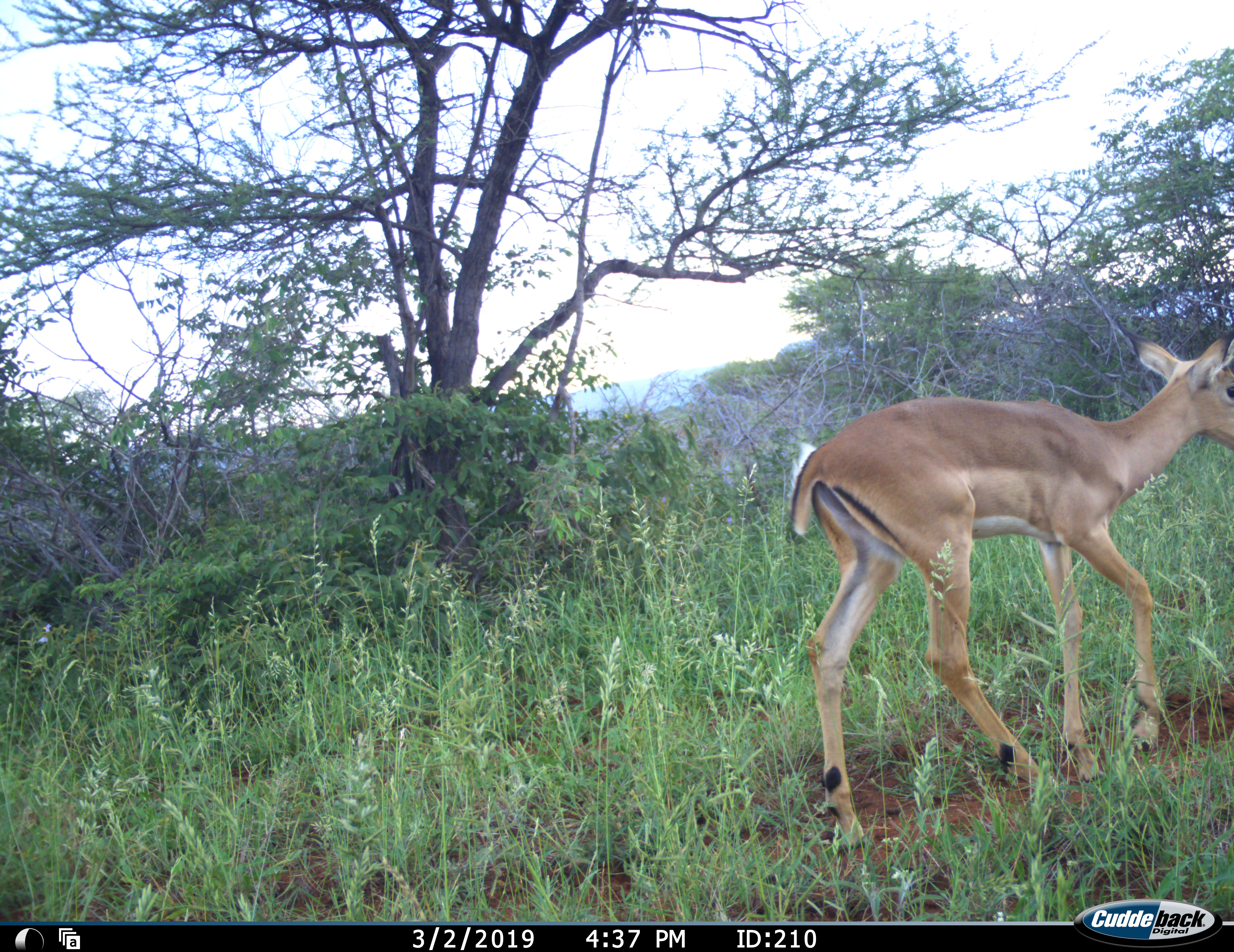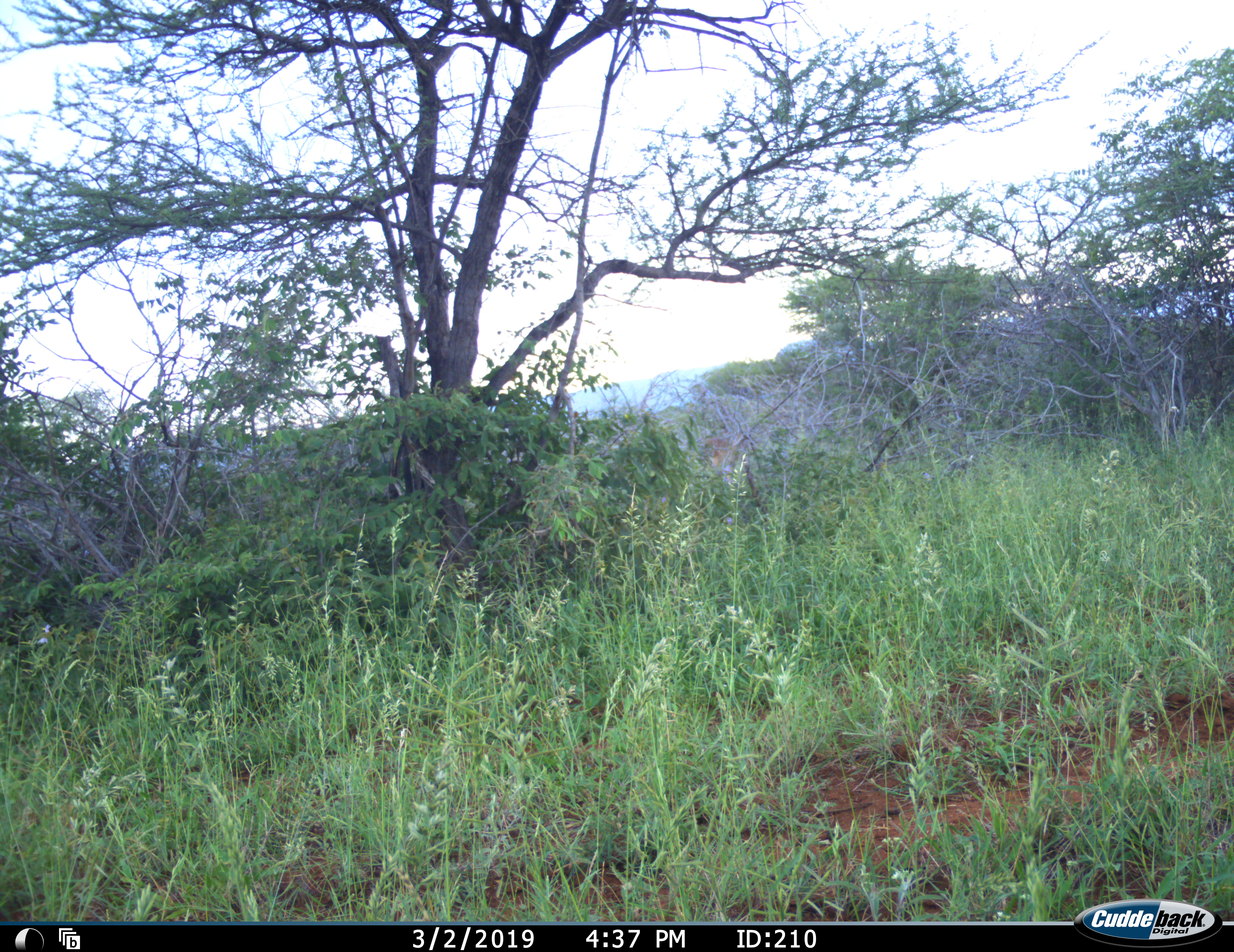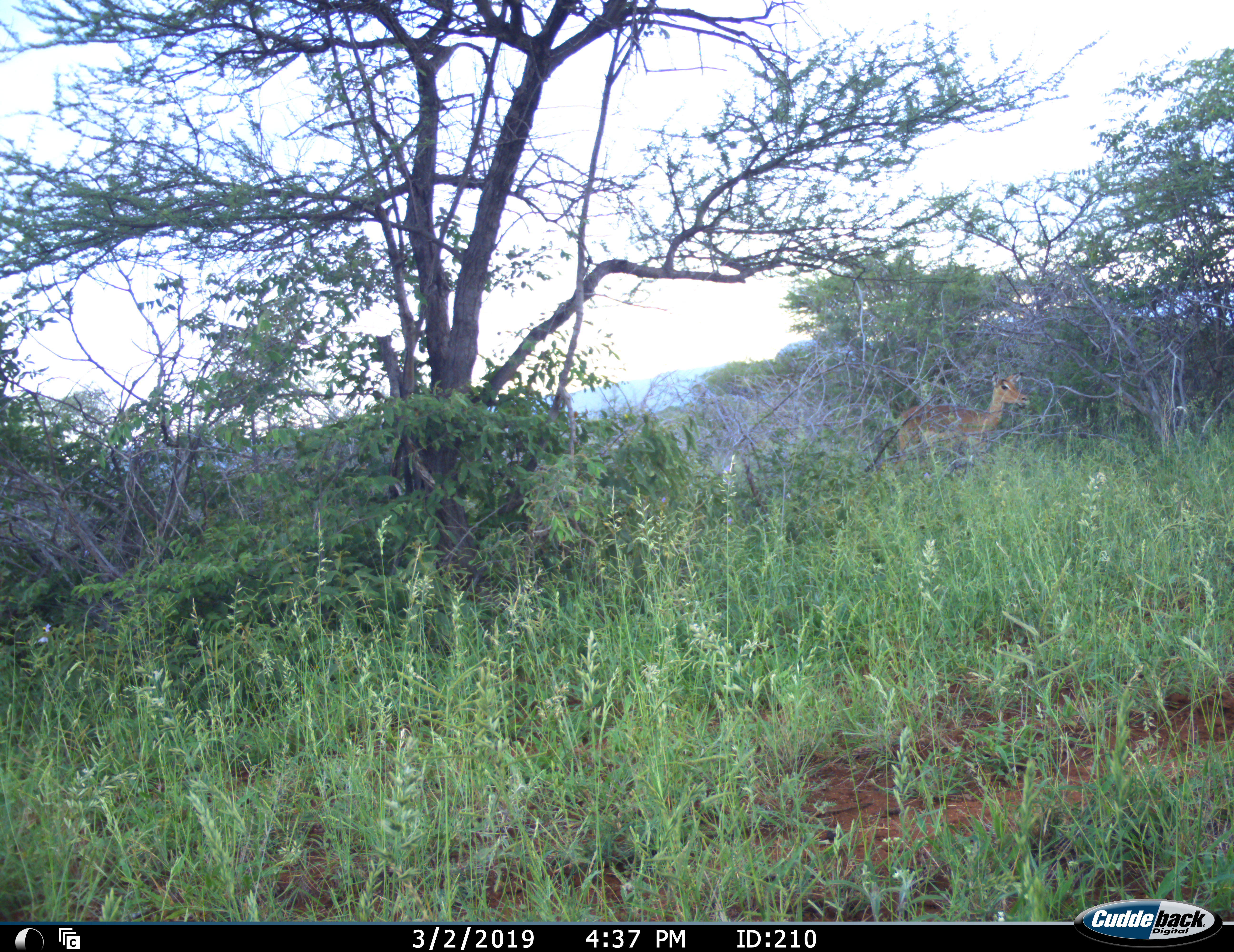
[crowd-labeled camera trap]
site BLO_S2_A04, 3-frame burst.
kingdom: Animalia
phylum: Chordata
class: Mammalia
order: Artiodactyla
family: Bovidae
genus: Aepyceros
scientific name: Aepyceros melampus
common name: impala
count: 2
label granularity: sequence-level